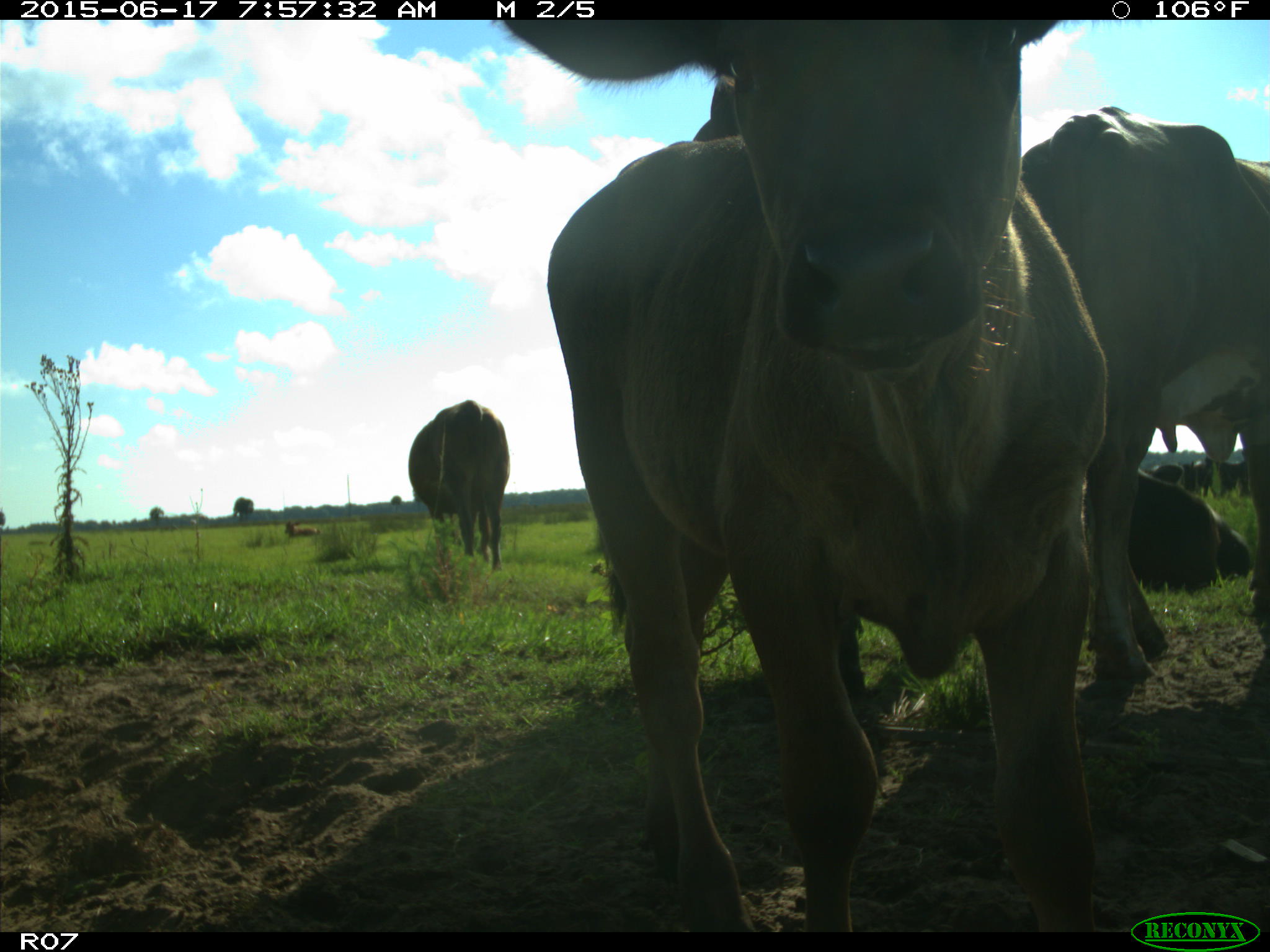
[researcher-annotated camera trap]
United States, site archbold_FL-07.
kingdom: Animalia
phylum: Chordata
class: Mammalia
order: Artiodactyla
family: Bovidae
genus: Bos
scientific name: Bos taurus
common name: domestic cow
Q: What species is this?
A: Bos taurus (domestic cow).